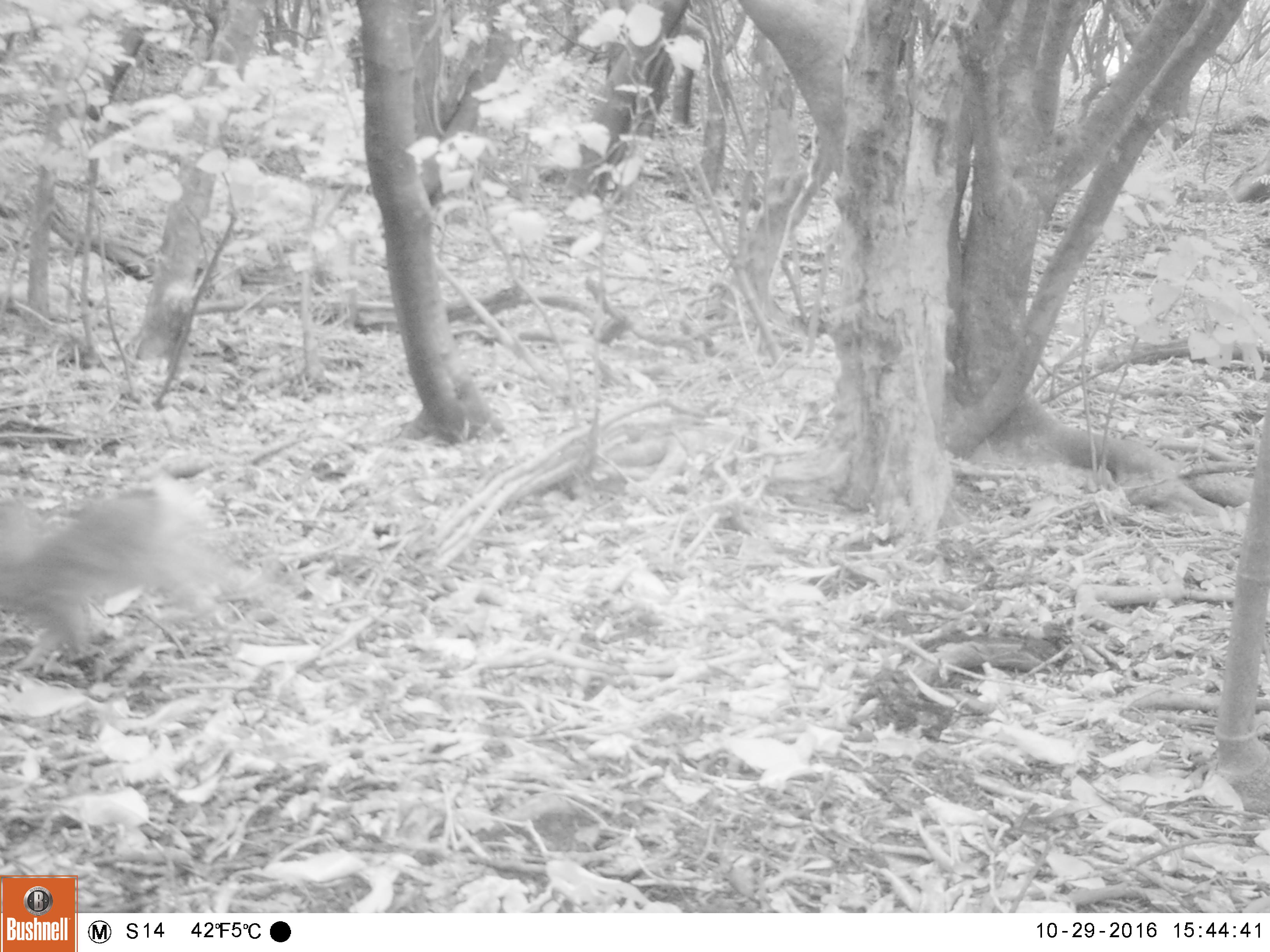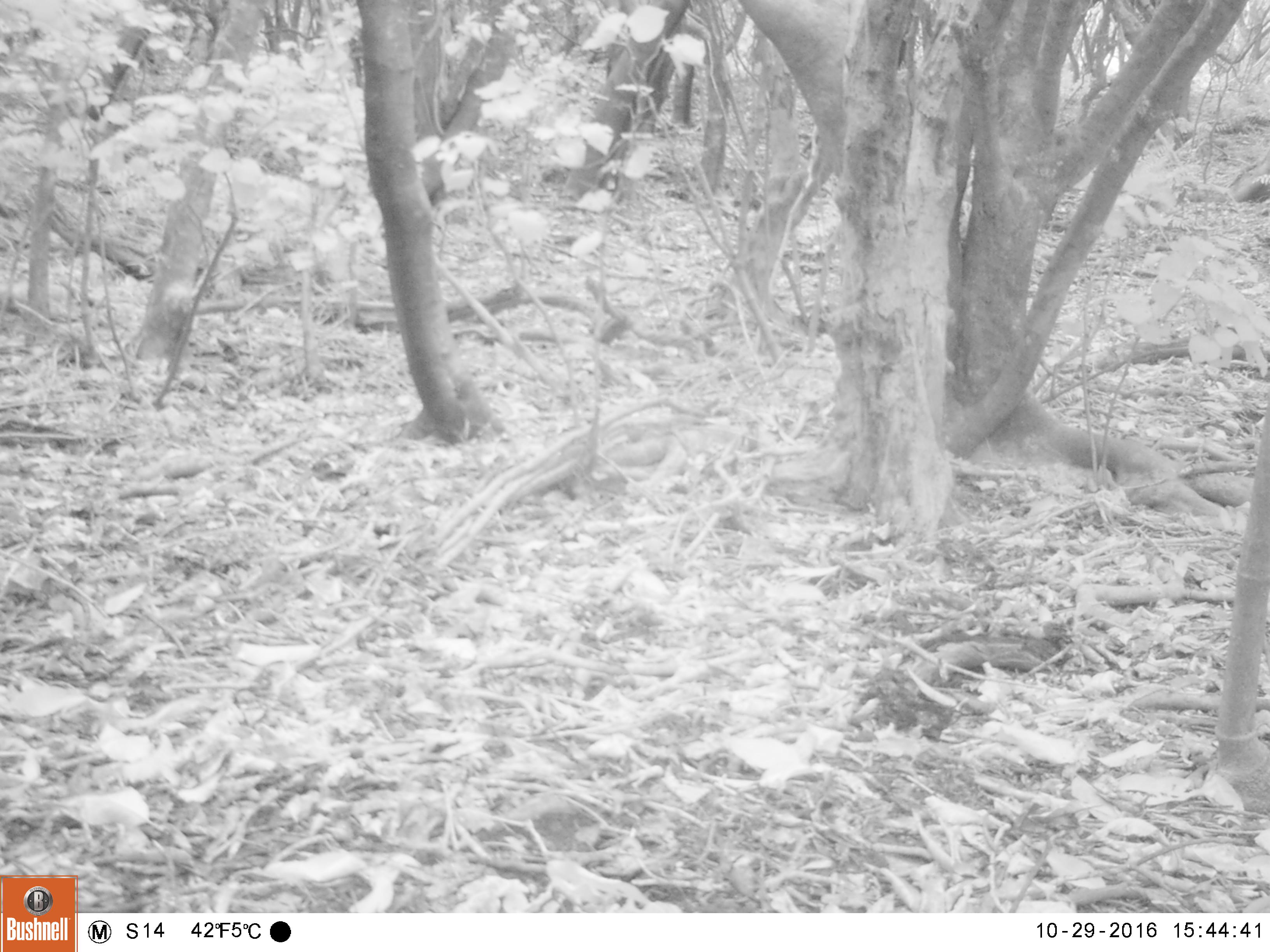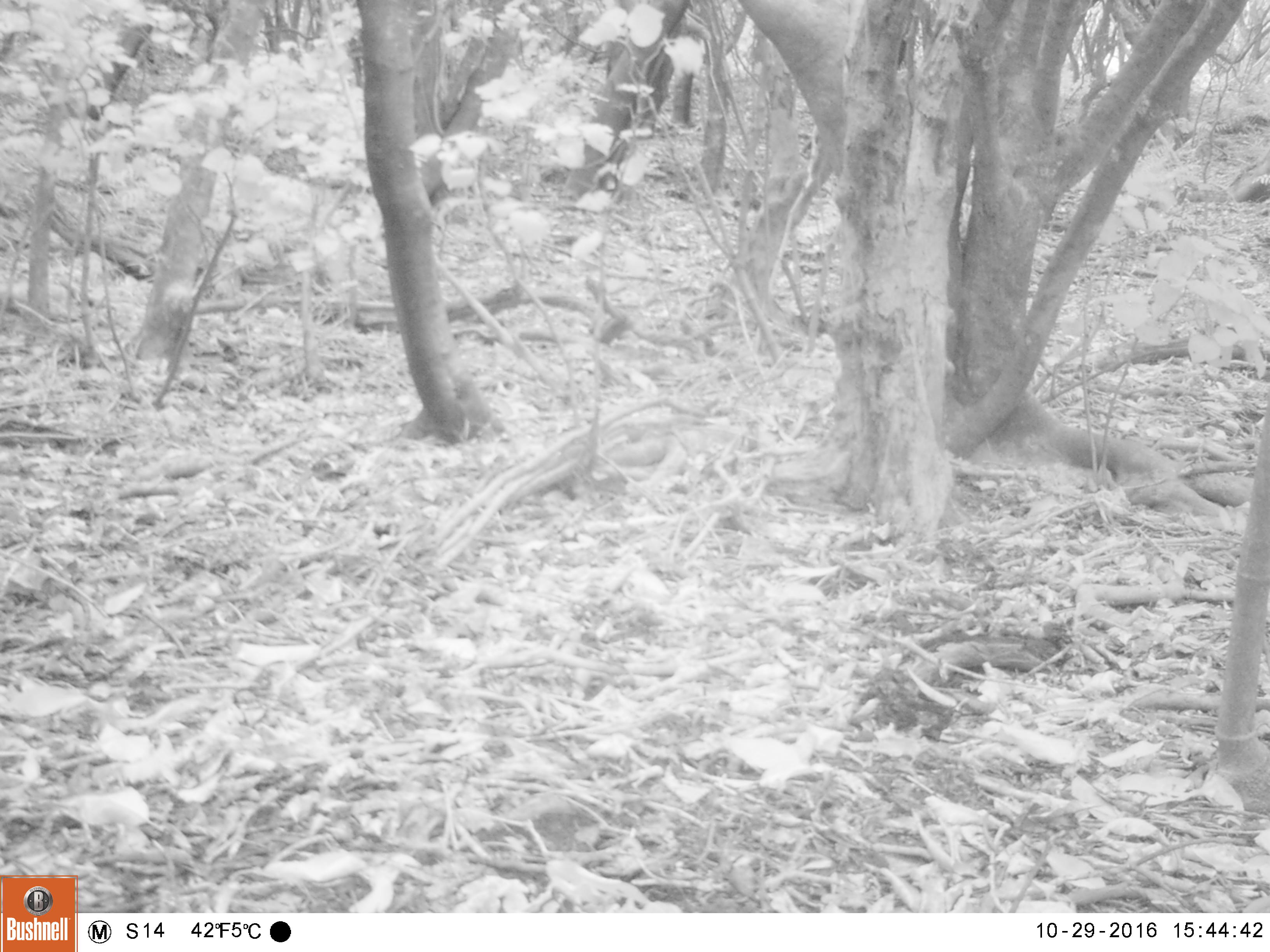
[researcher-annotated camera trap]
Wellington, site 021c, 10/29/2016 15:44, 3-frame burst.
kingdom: Animalia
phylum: Chordata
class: Mammalia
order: Lagomorpha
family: Leporidae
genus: Lepus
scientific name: Lepus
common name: hare